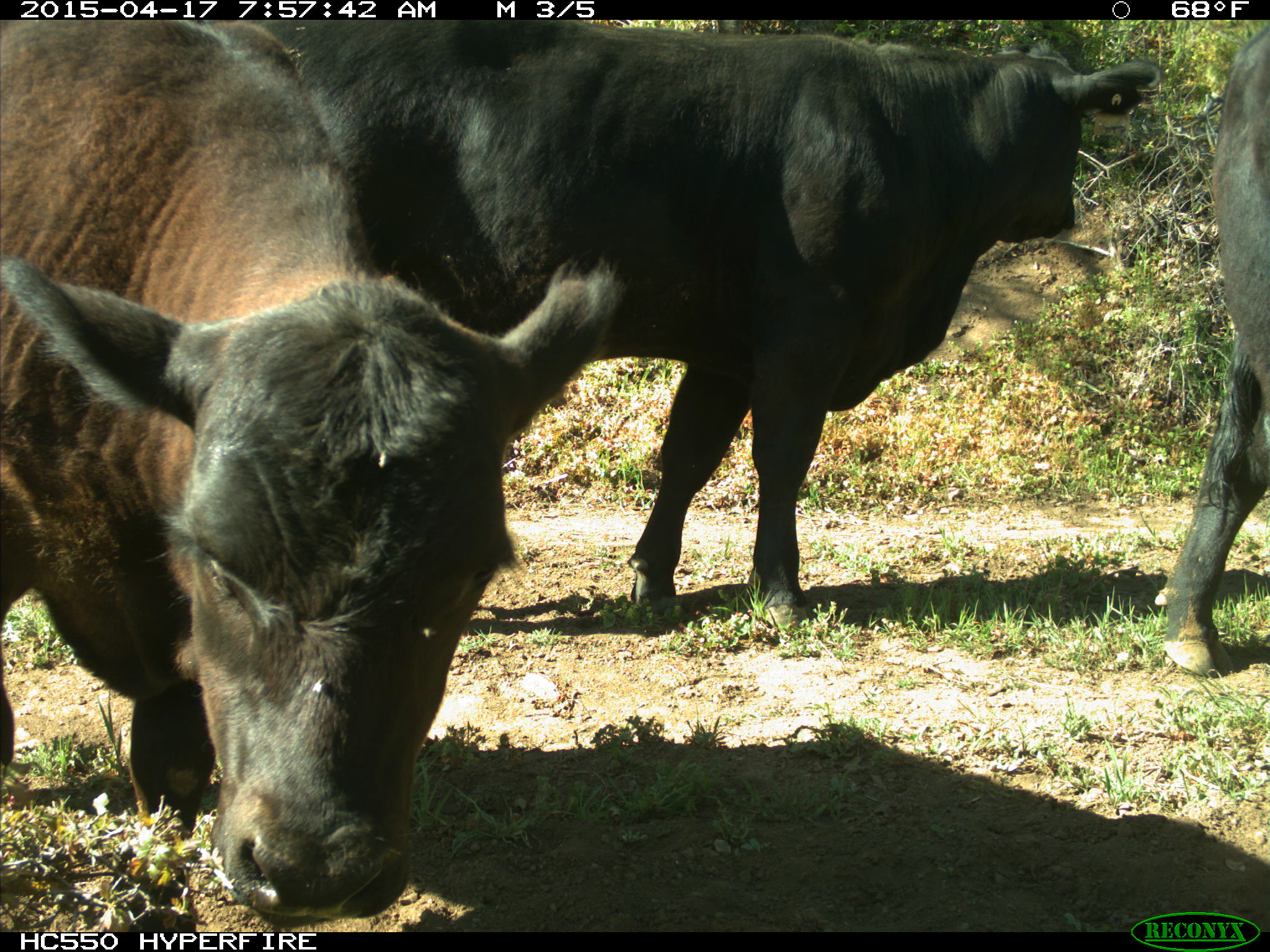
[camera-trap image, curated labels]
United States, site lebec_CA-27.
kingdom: Animalia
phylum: Chordata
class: Mammalia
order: Artiodactyla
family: Bovidae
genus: Bos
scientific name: Bos taurus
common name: domestic cow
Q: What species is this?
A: Bos taurus (domestic cow).